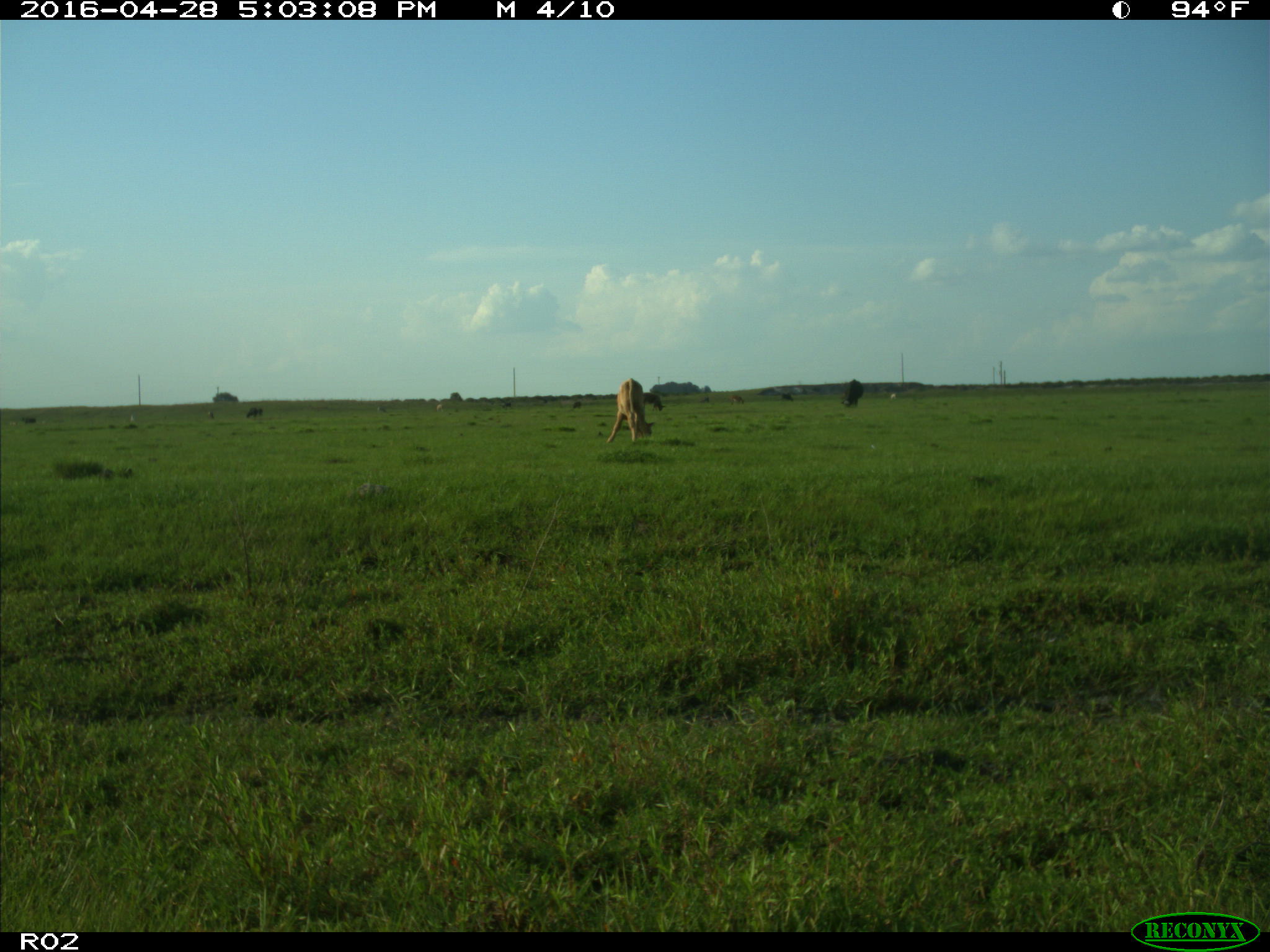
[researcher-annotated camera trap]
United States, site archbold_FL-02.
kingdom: Animalia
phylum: Chordata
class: Mammalia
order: Artiodactyla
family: Bovidae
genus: Bos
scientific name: Bos taurus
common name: domestic cow